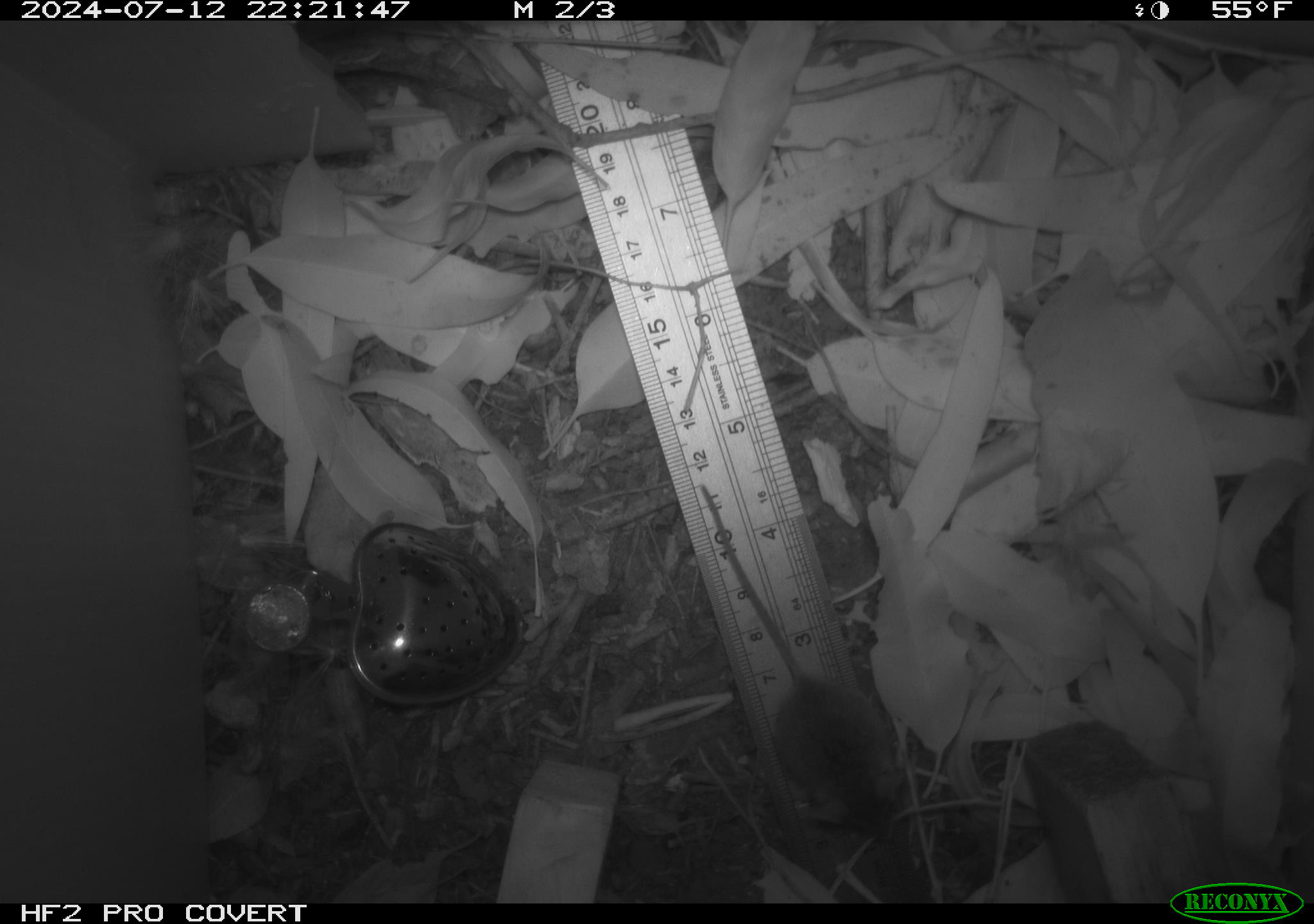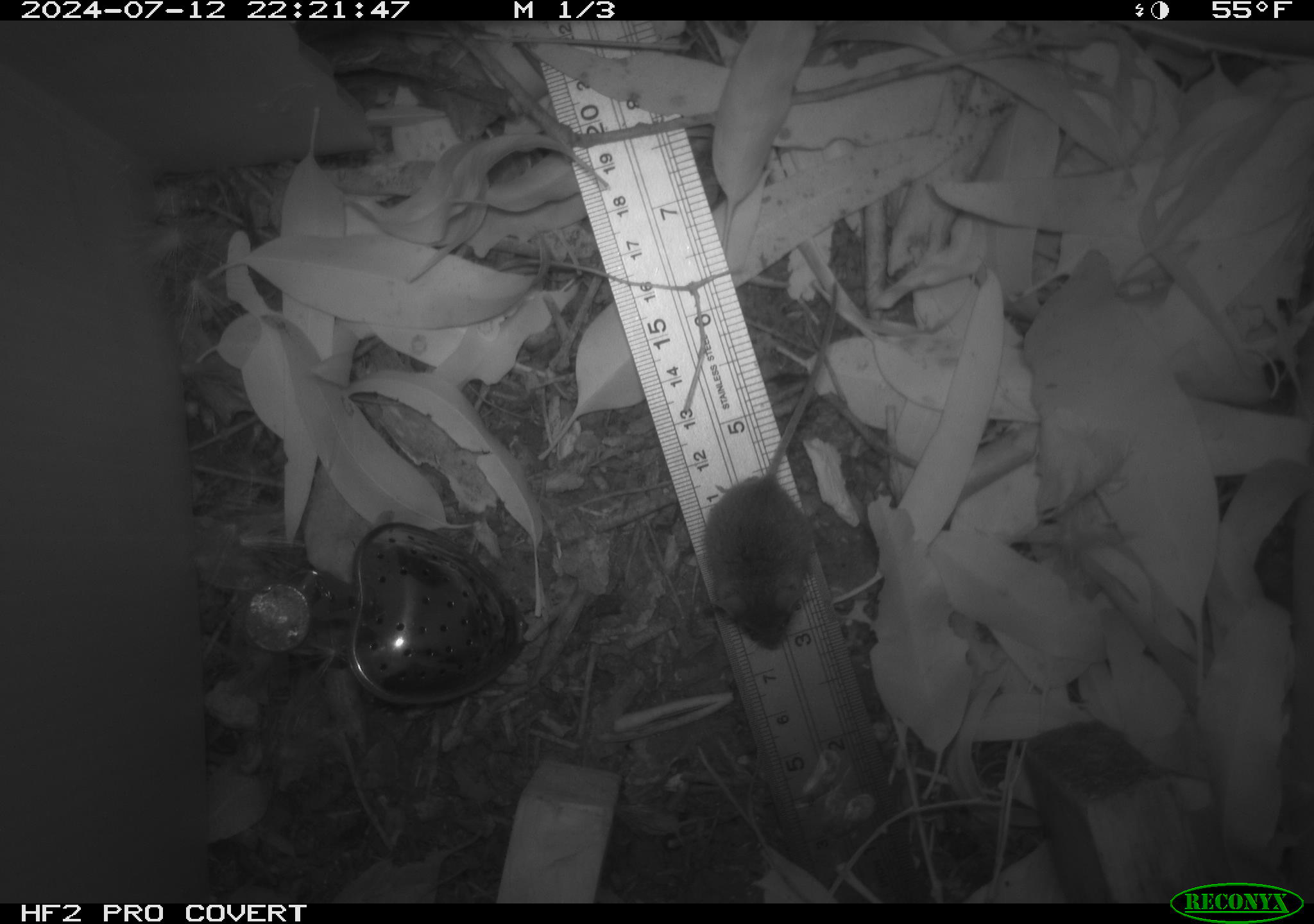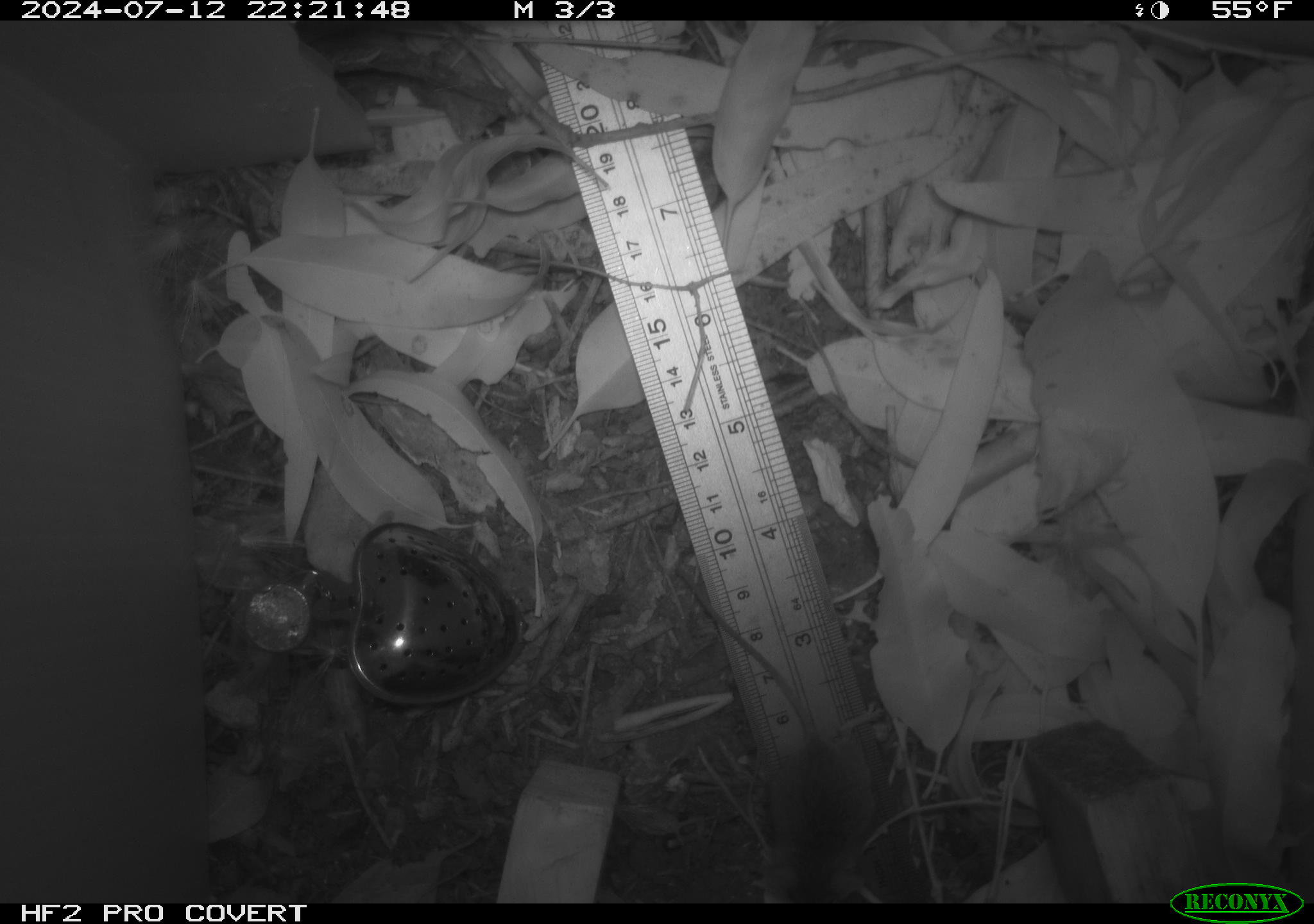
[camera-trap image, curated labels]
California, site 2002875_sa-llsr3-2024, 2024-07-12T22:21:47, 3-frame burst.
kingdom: Animalia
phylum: Chordata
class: Mammalia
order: Rodentia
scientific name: Rodentia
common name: mouse species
Mouse species (Rodentia).